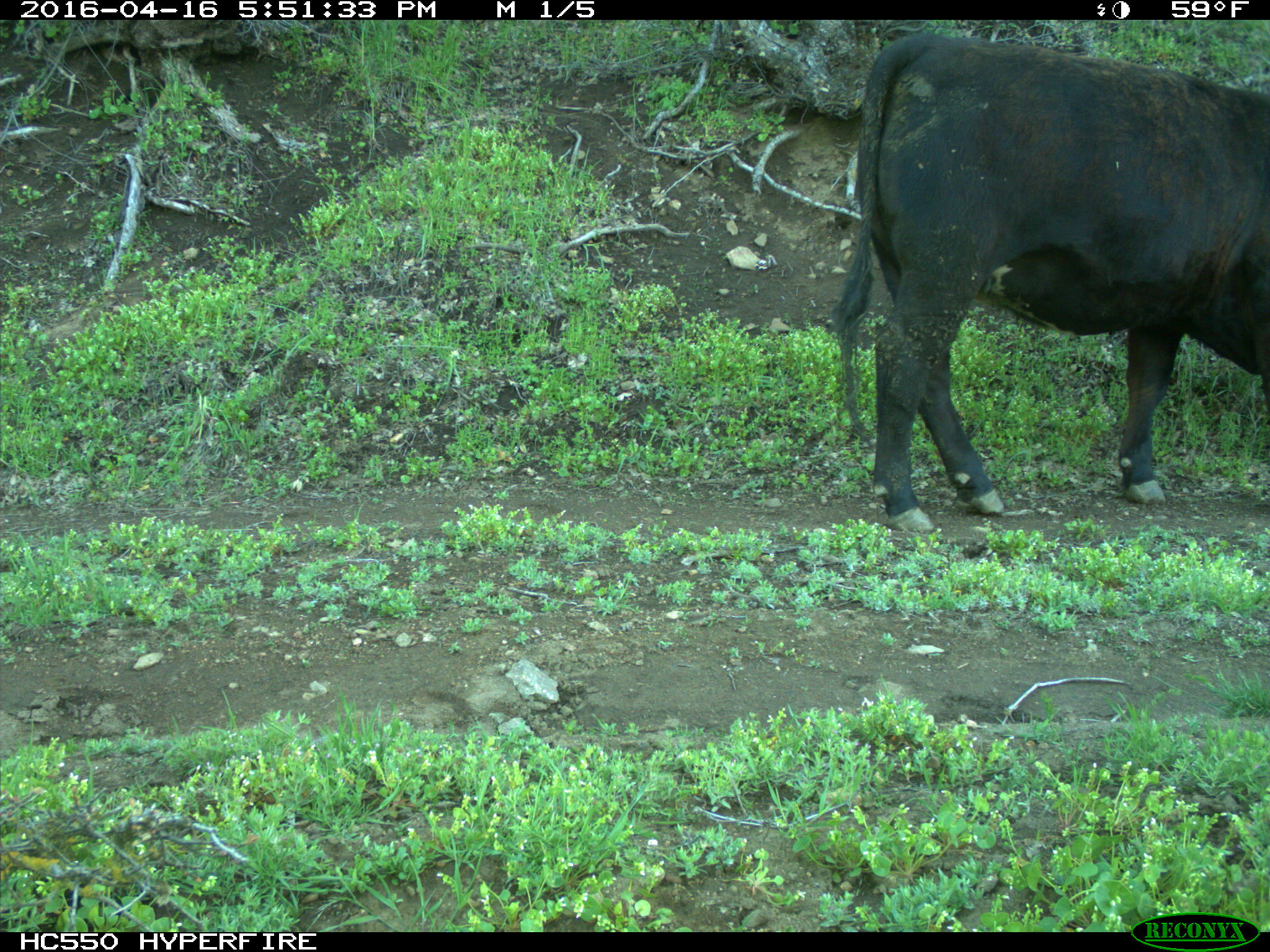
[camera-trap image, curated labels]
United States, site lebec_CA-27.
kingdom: Animalia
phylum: Chordata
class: Mammalia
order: Artiodactyla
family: Bovidae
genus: Bos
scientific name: Bos taurus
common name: domestic cow